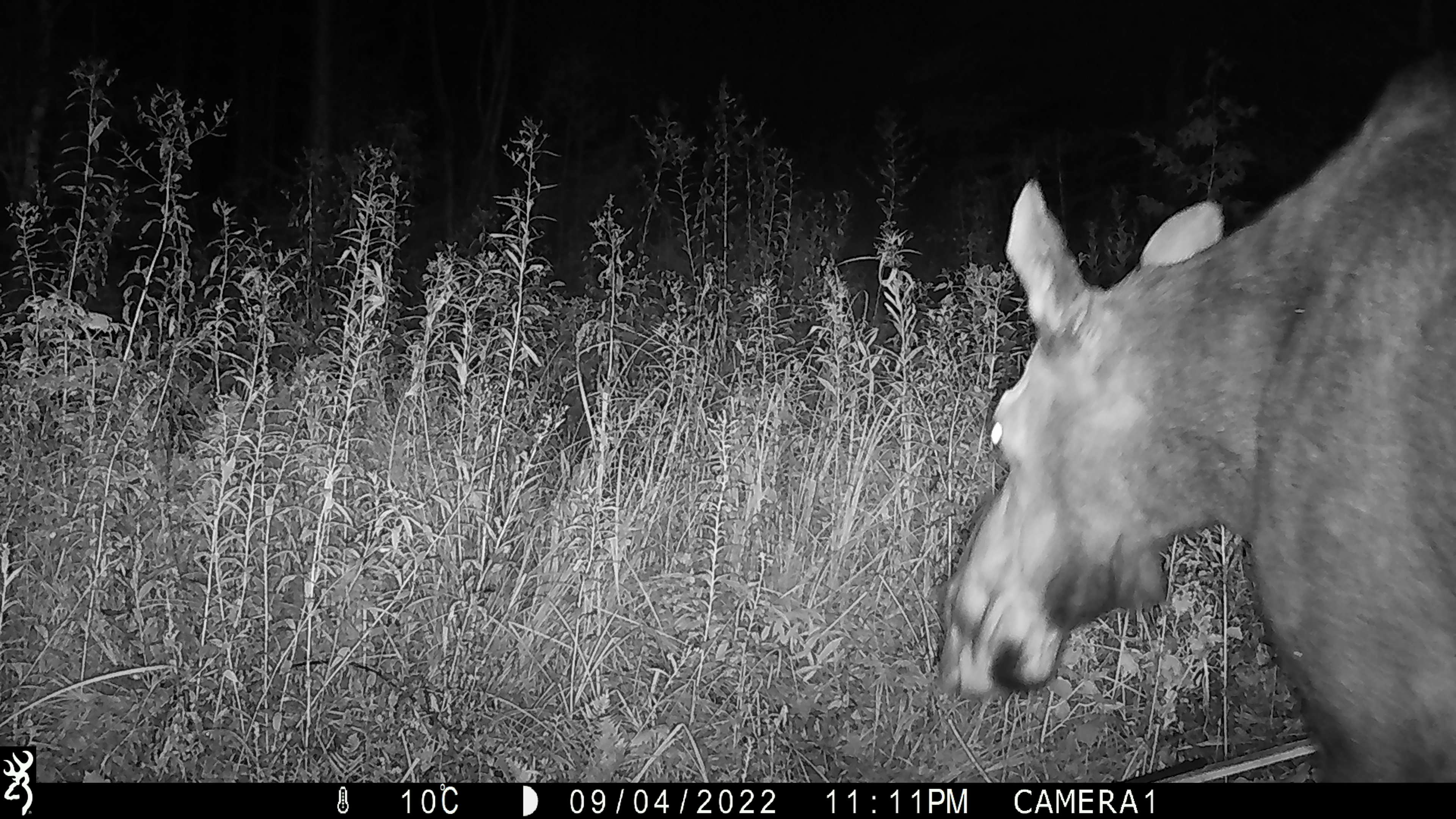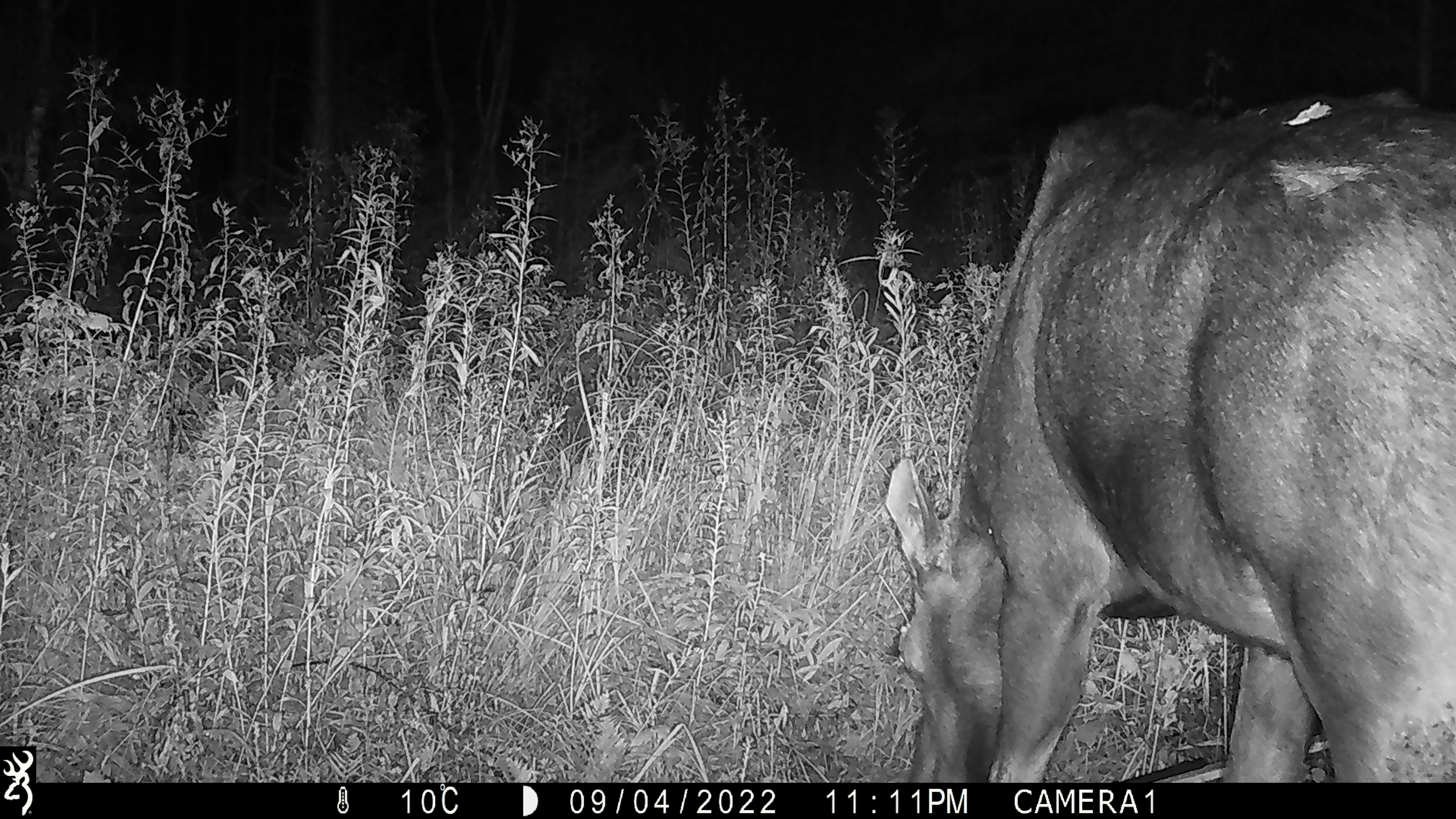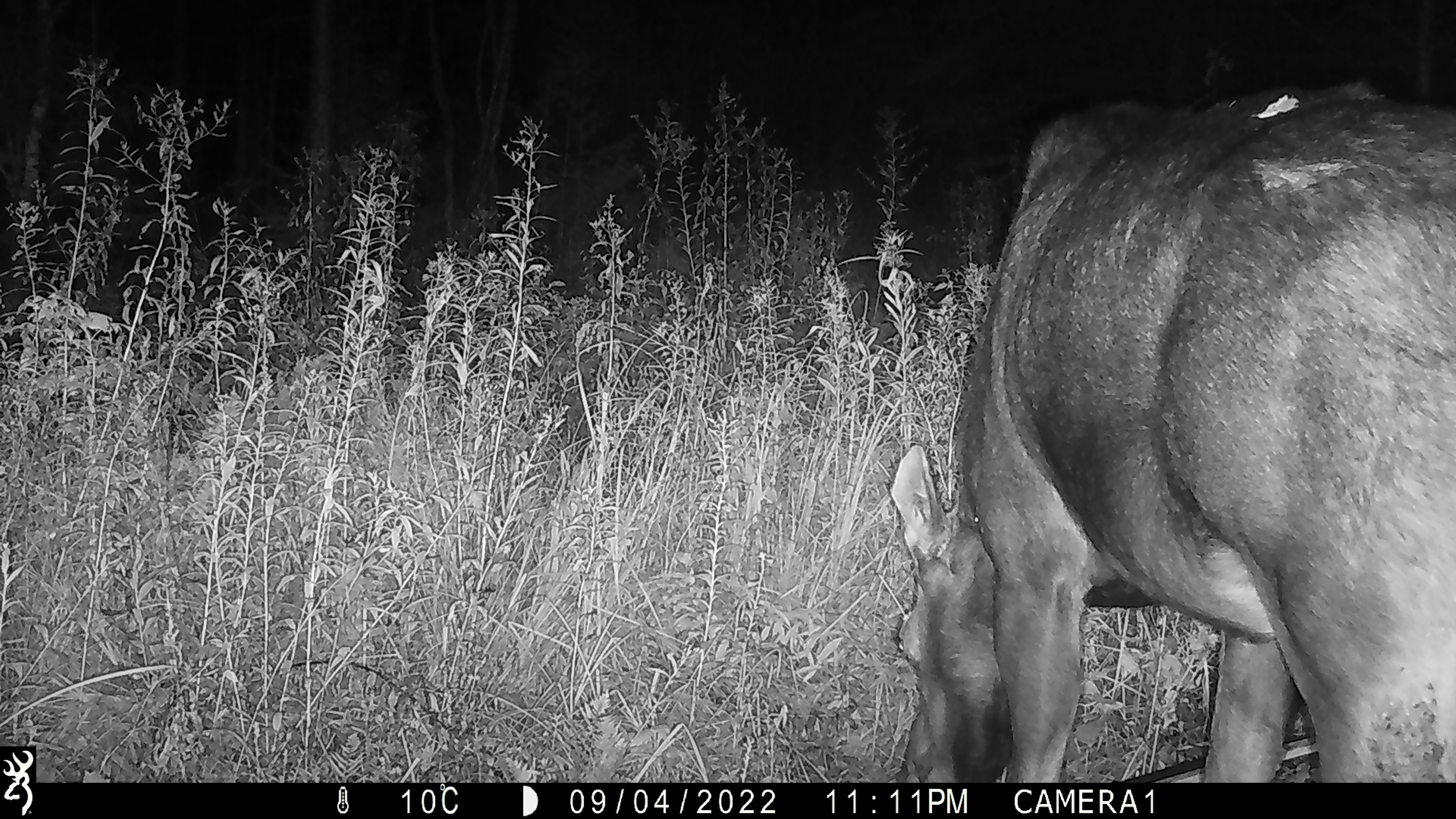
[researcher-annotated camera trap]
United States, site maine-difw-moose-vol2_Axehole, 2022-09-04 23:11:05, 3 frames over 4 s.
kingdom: Animalia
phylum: Chordata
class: Mammalia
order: Artiodactyla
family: Cervidae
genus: Alces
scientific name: Alces alces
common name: moose